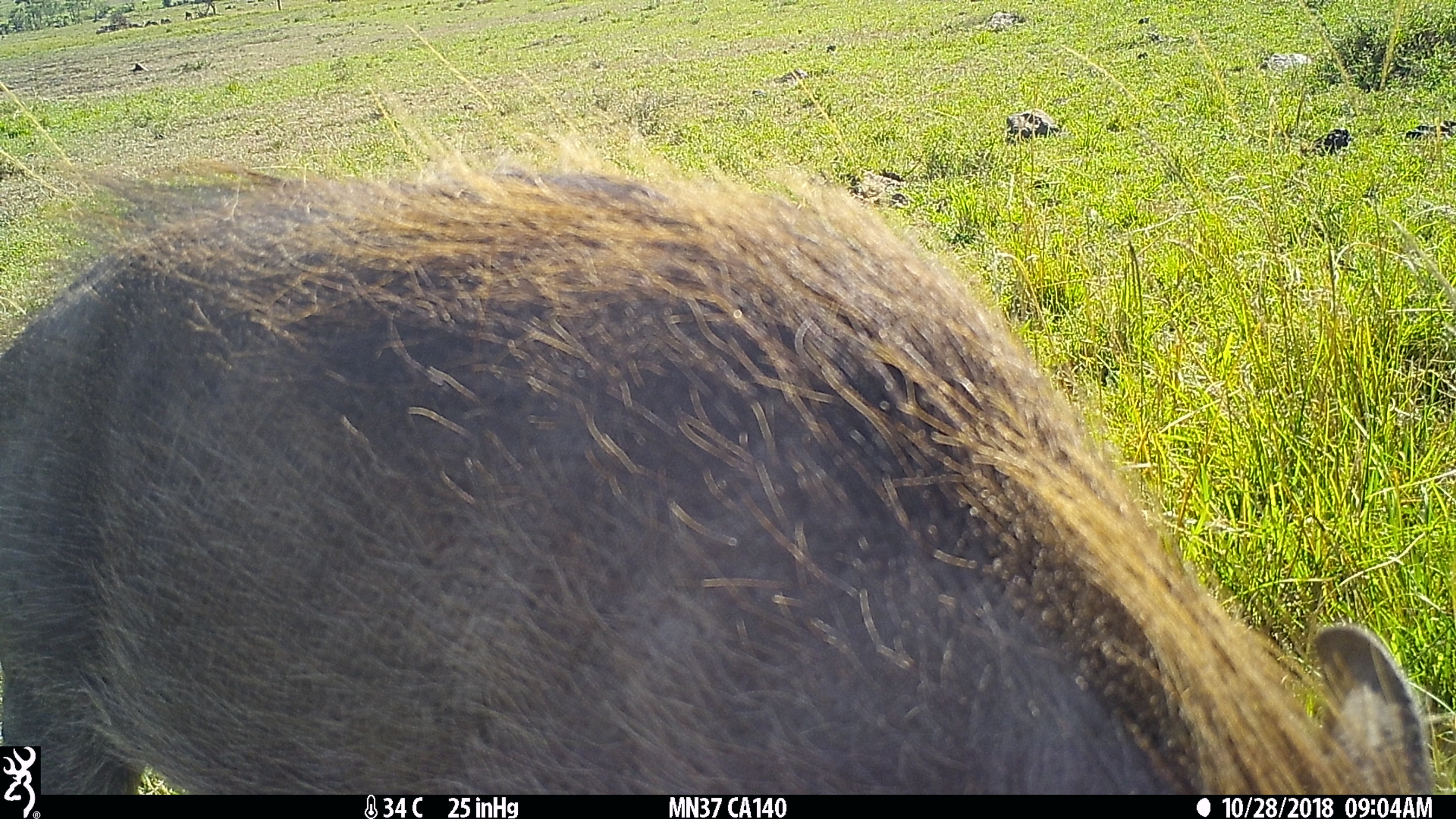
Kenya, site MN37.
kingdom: Animalia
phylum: Chordata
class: Mammalia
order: Artiodactyla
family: Suidae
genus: Phacochoerus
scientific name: Phacochoerus africanus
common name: common warthog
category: warthog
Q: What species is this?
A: Warthog (common warthog) (Phacochoerus africanus).